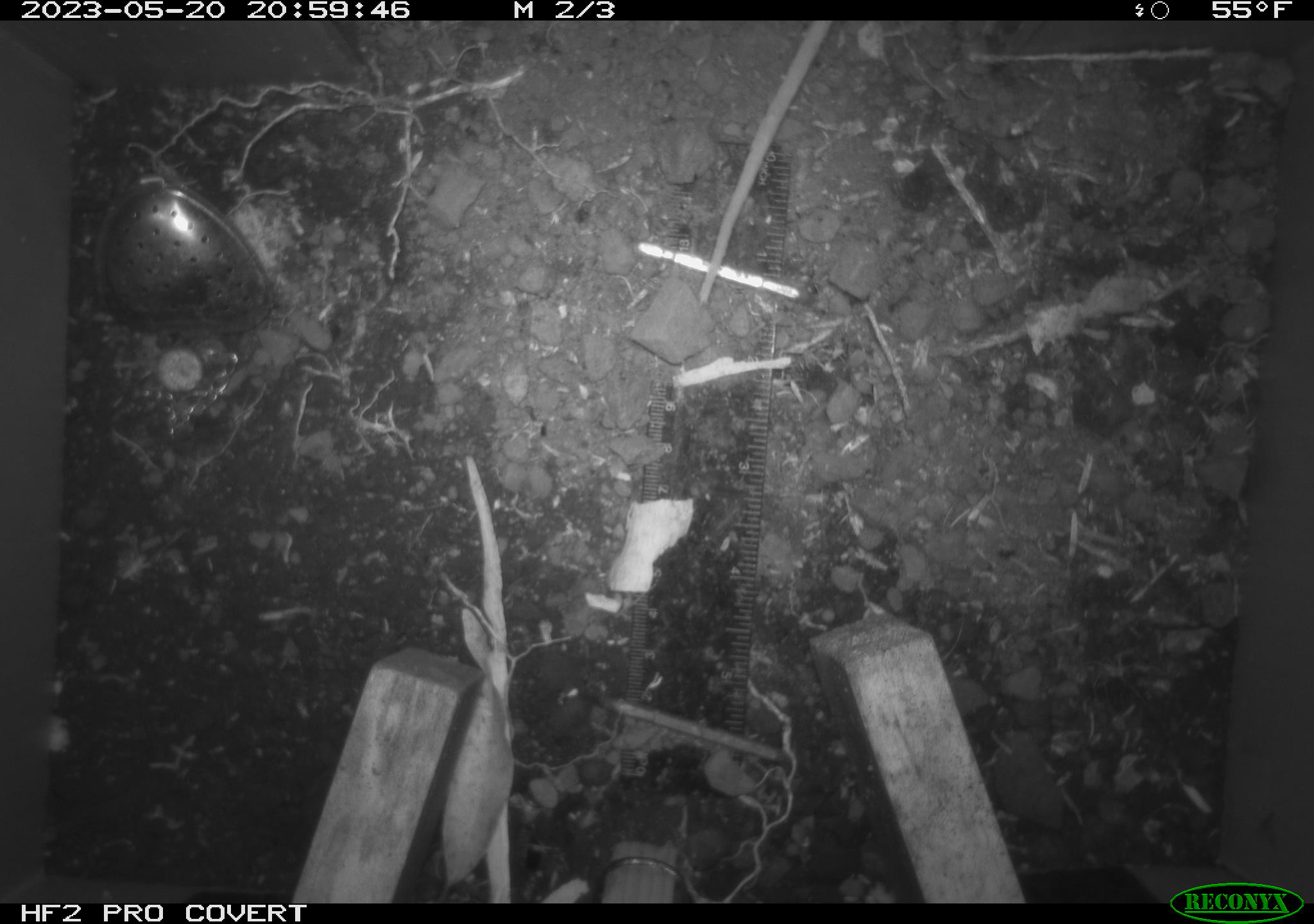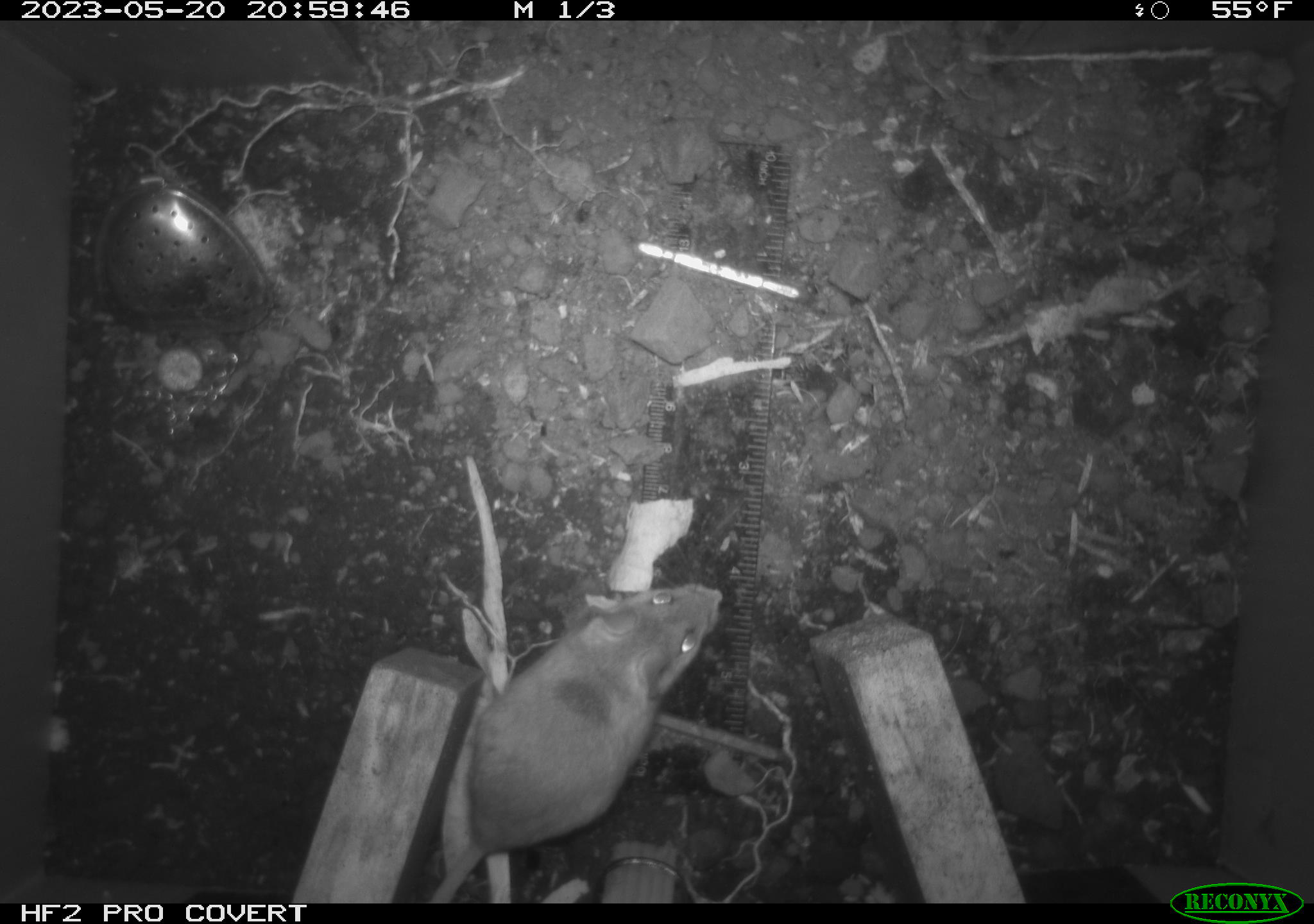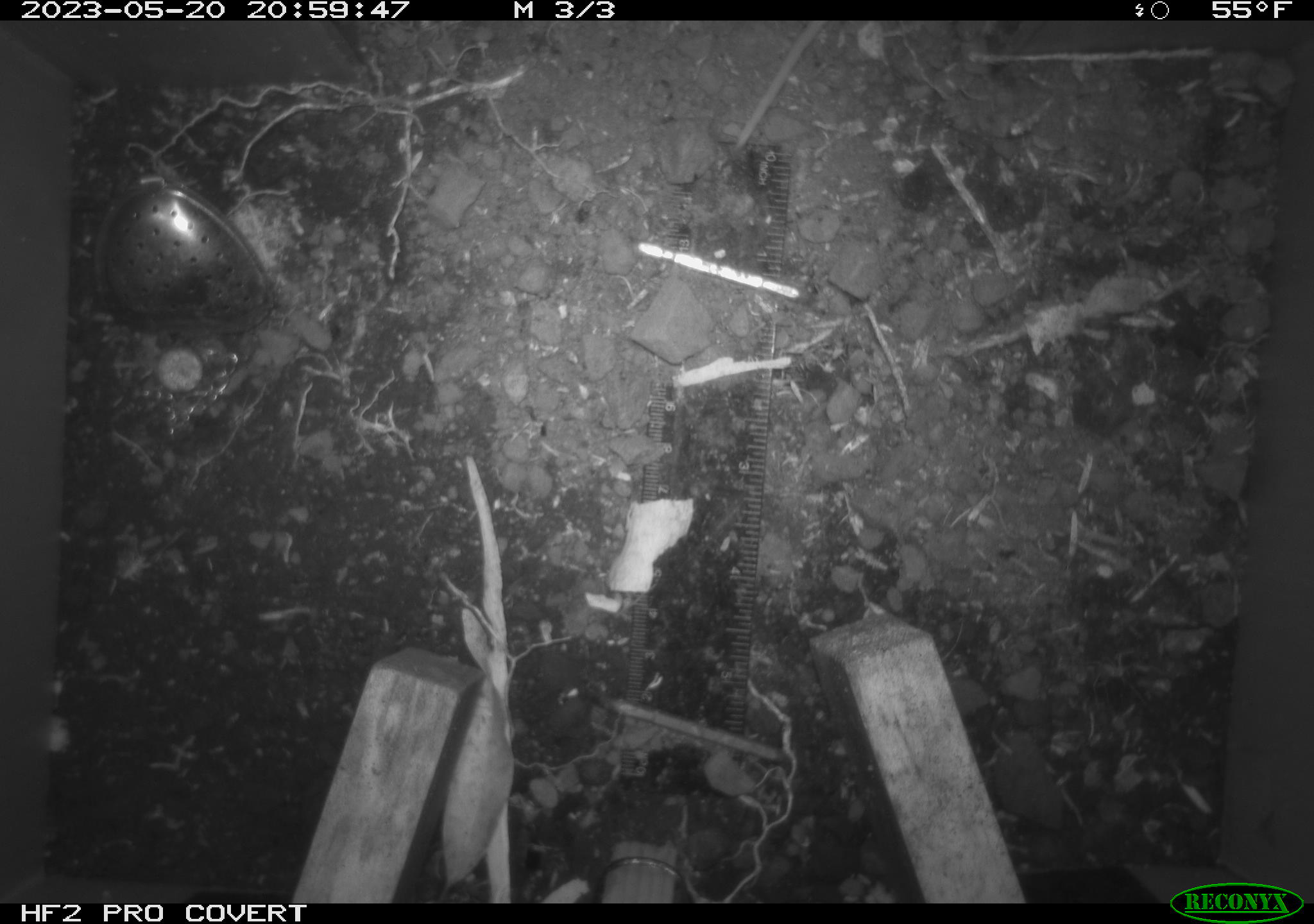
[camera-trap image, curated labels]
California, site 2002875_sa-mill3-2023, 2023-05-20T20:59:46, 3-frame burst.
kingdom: Animalia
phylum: Chordata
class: Mammalia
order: Rodentia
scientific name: Rodentia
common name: mouse species